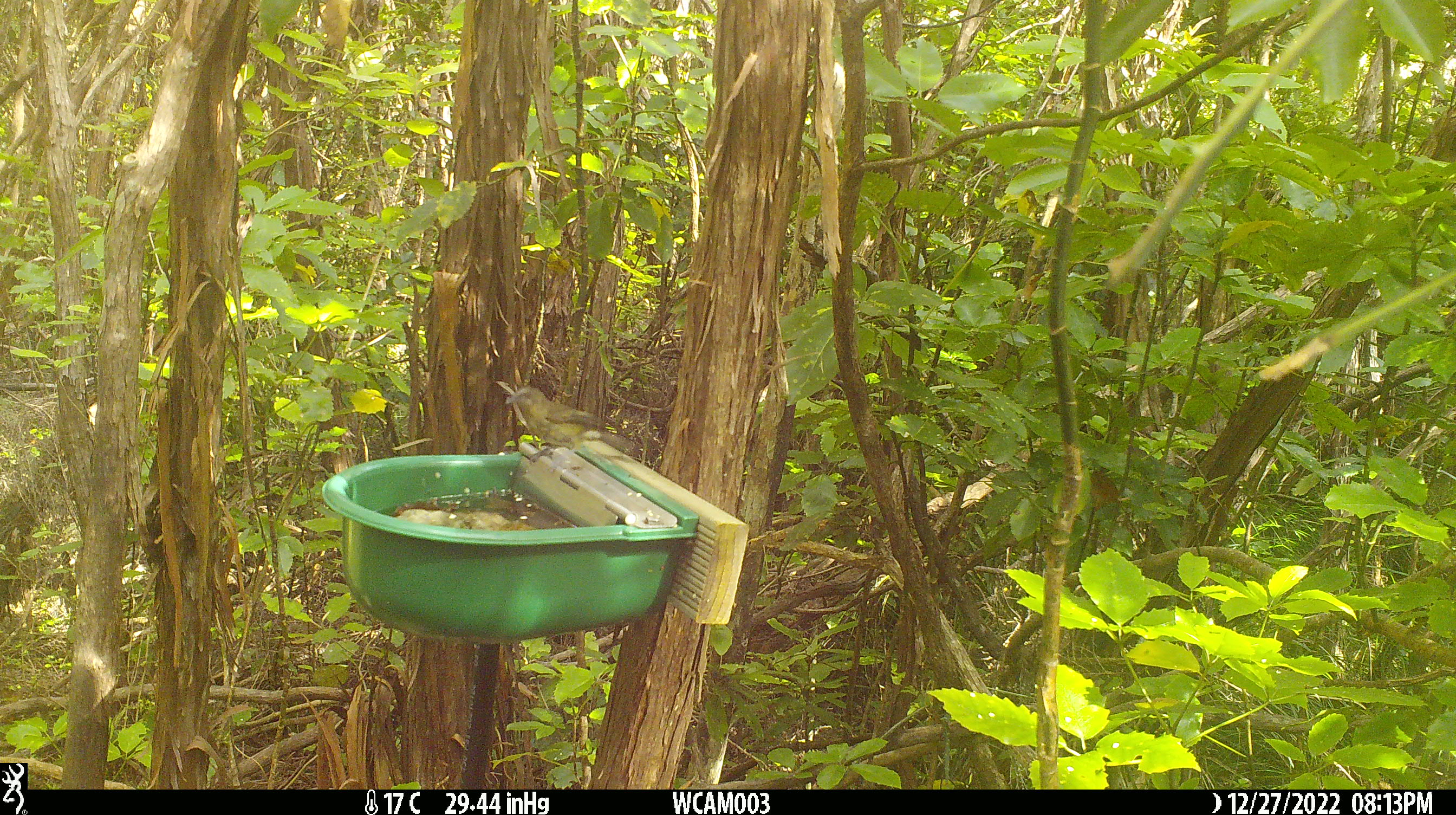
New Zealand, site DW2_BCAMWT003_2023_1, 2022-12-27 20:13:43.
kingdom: Animalia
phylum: Chordata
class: Aves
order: Passeriformes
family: Meliphagidae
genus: Anthornis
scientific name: Anthornis melanura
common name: new zealand bellbird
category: bellbird